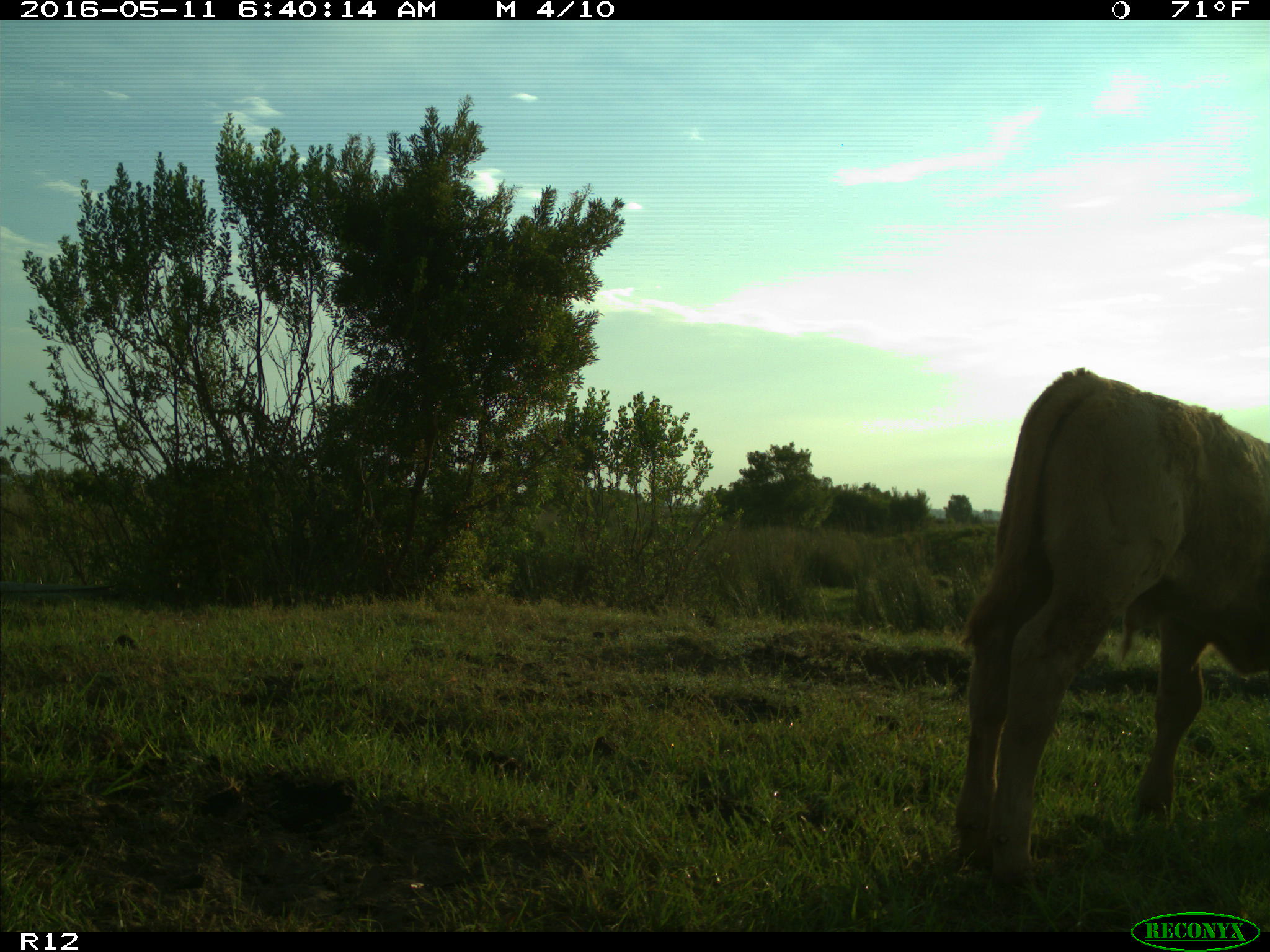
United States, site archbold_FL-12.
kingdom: Animalia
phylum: Chordata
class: Mammalia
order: Artiodactyla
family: Bovidae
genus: Bos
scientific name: Bos taurus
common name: domestic cow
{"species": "Bos taurus (domestic cow)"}